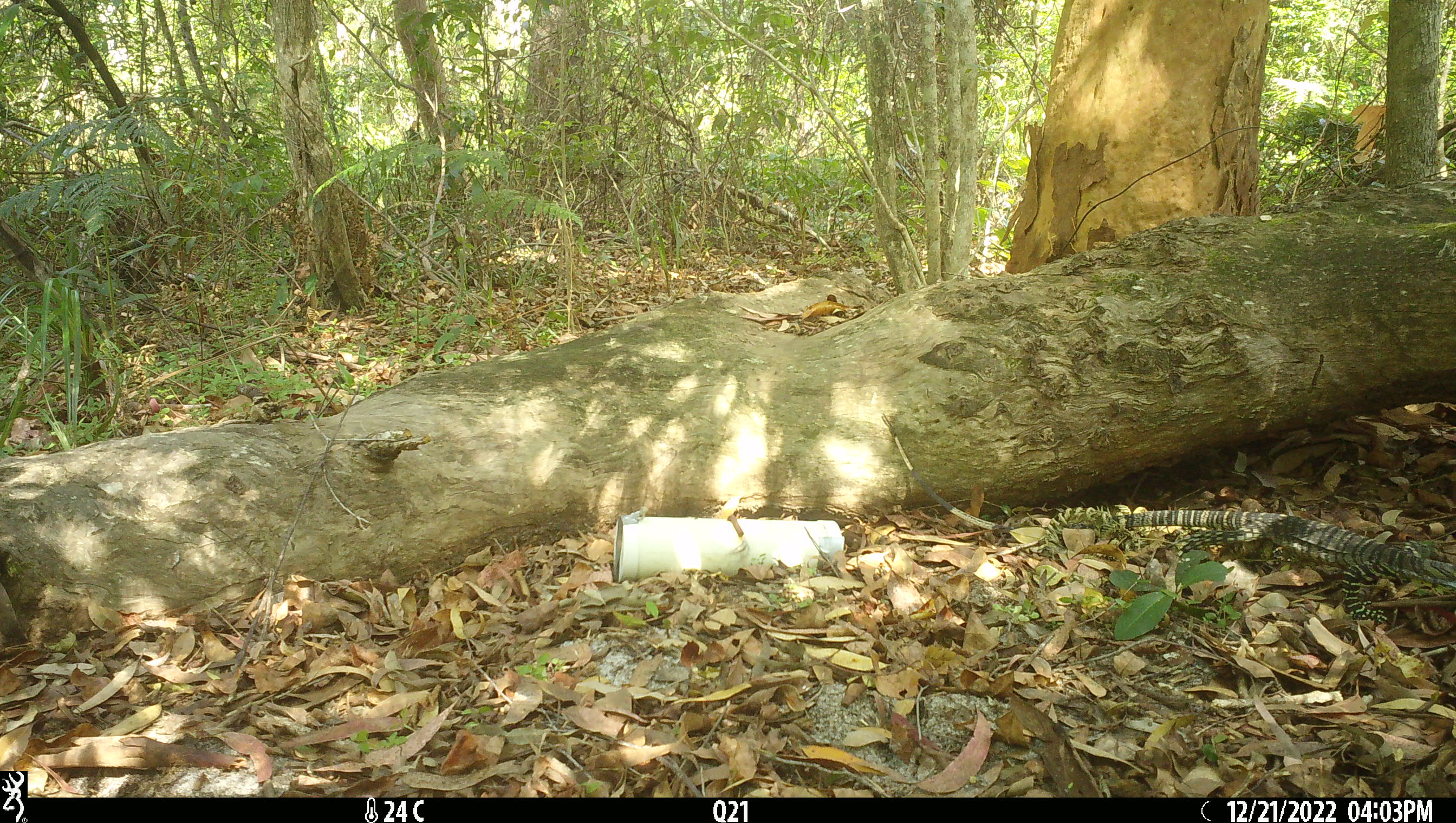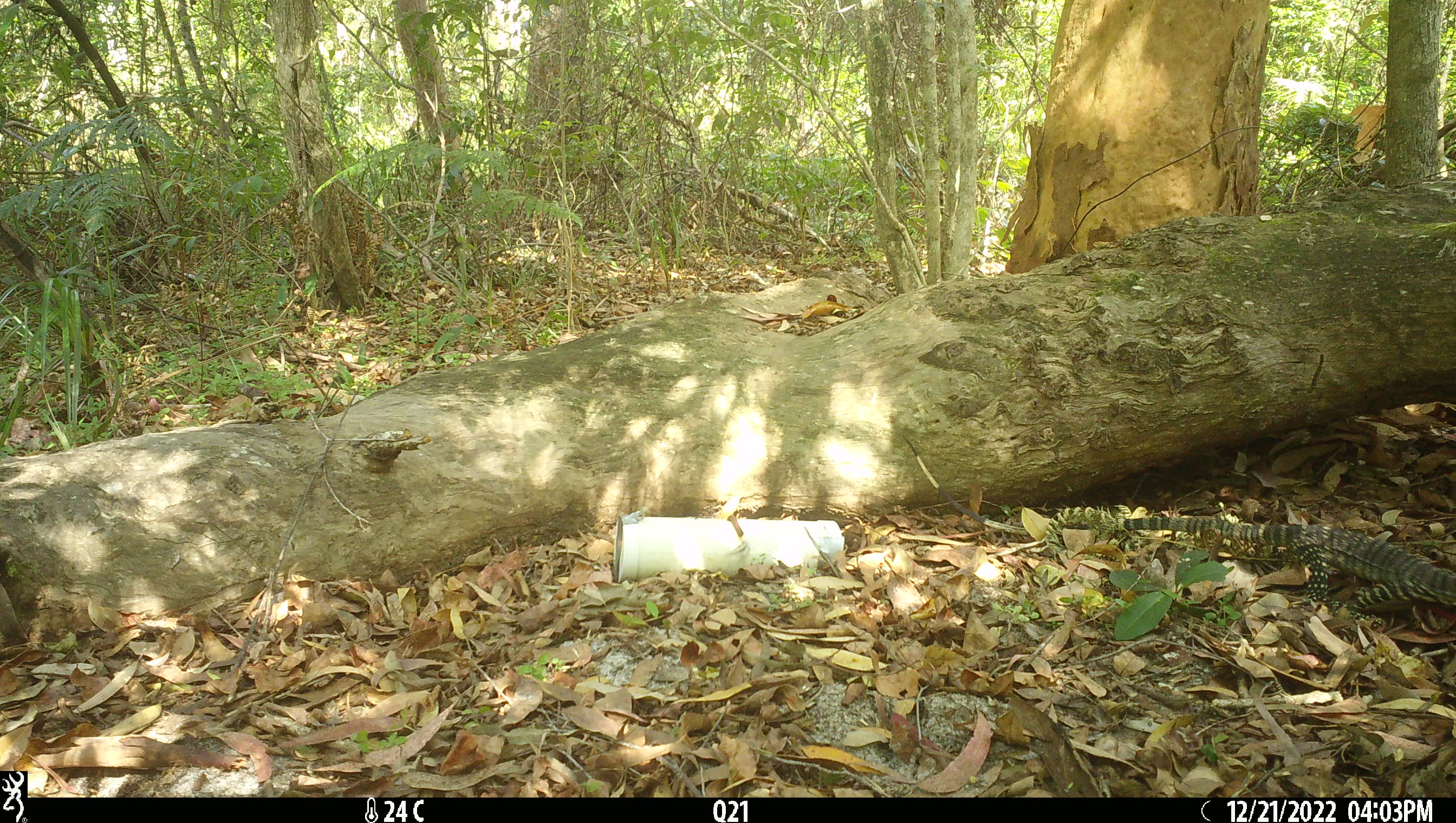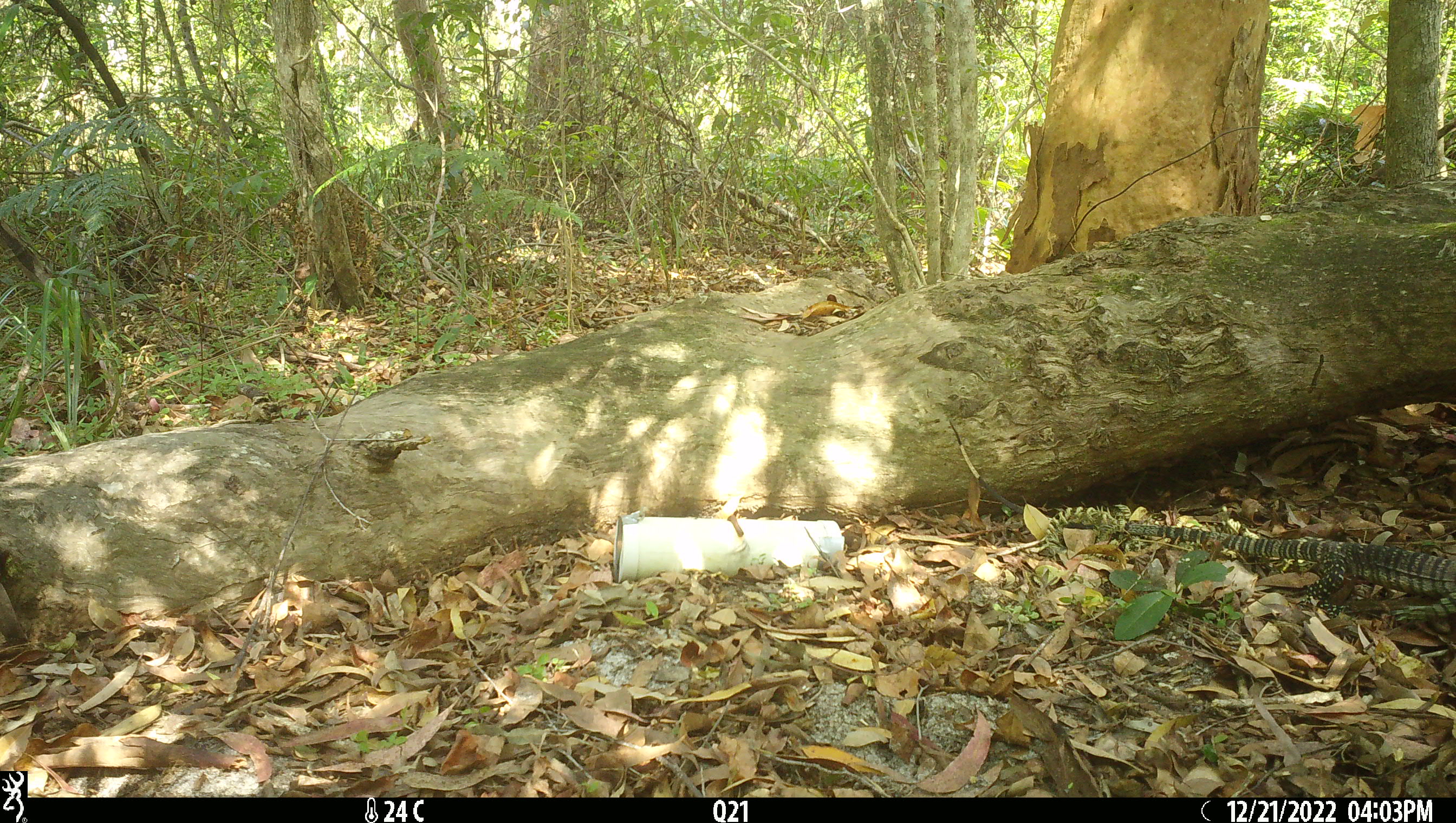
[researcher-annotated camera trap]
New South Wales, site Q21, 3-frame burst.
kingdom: Animalia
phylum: Chordata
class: Reptilia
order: Squamata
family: Varanidae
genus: Varanus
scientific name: Varanus varius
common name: lace monitor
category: goanna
Goanna (lace monitor) (Varanus varius).